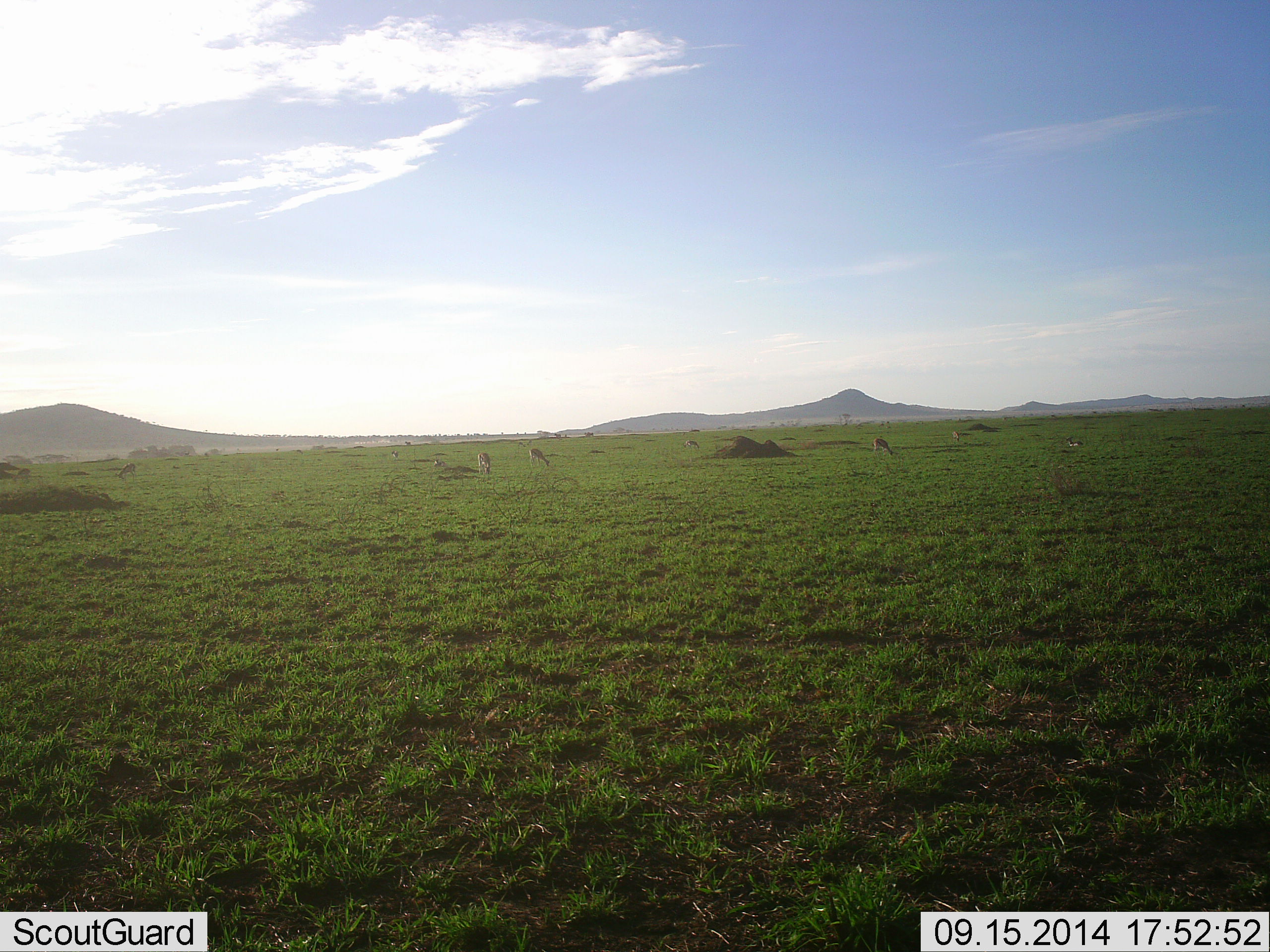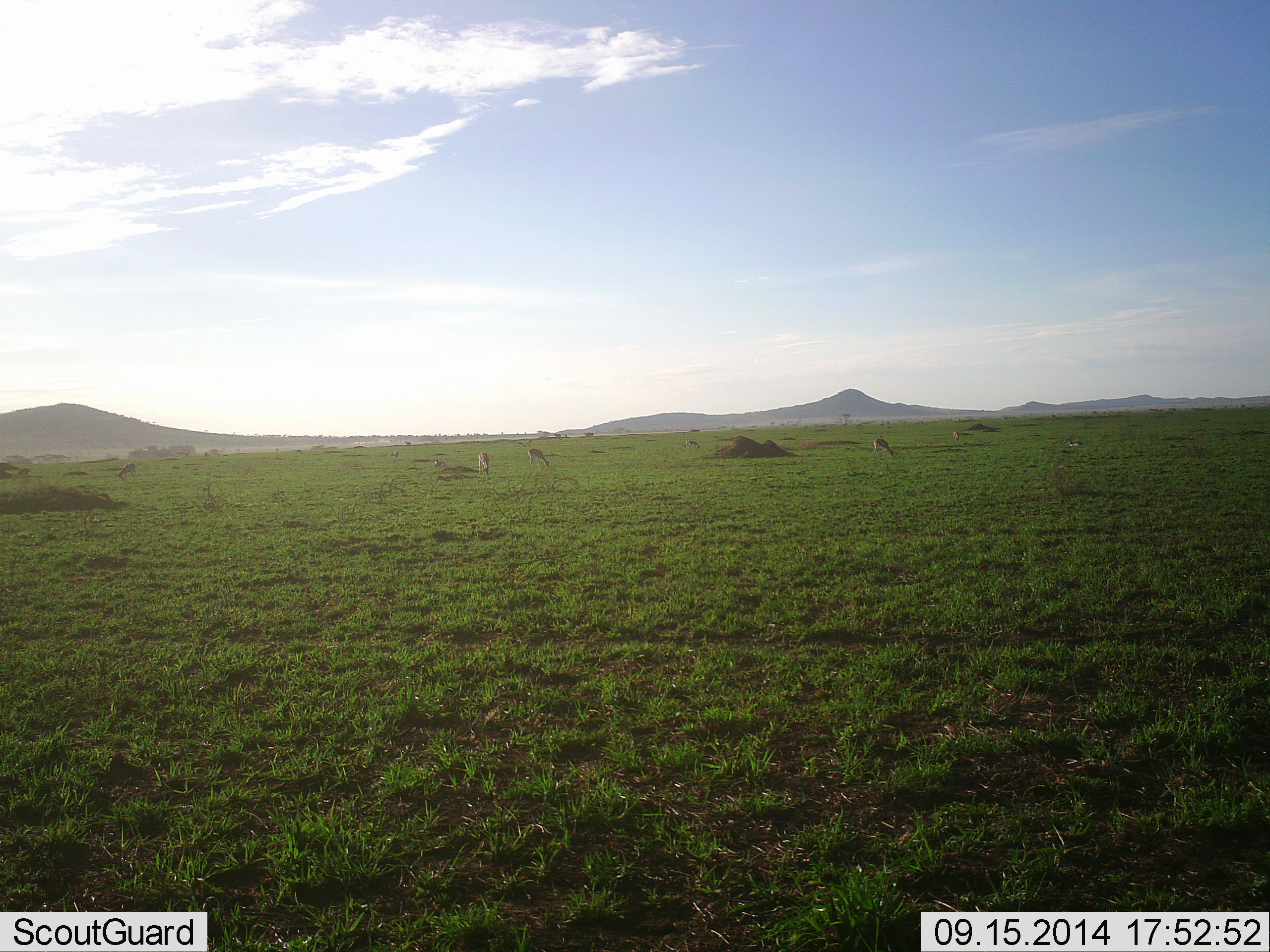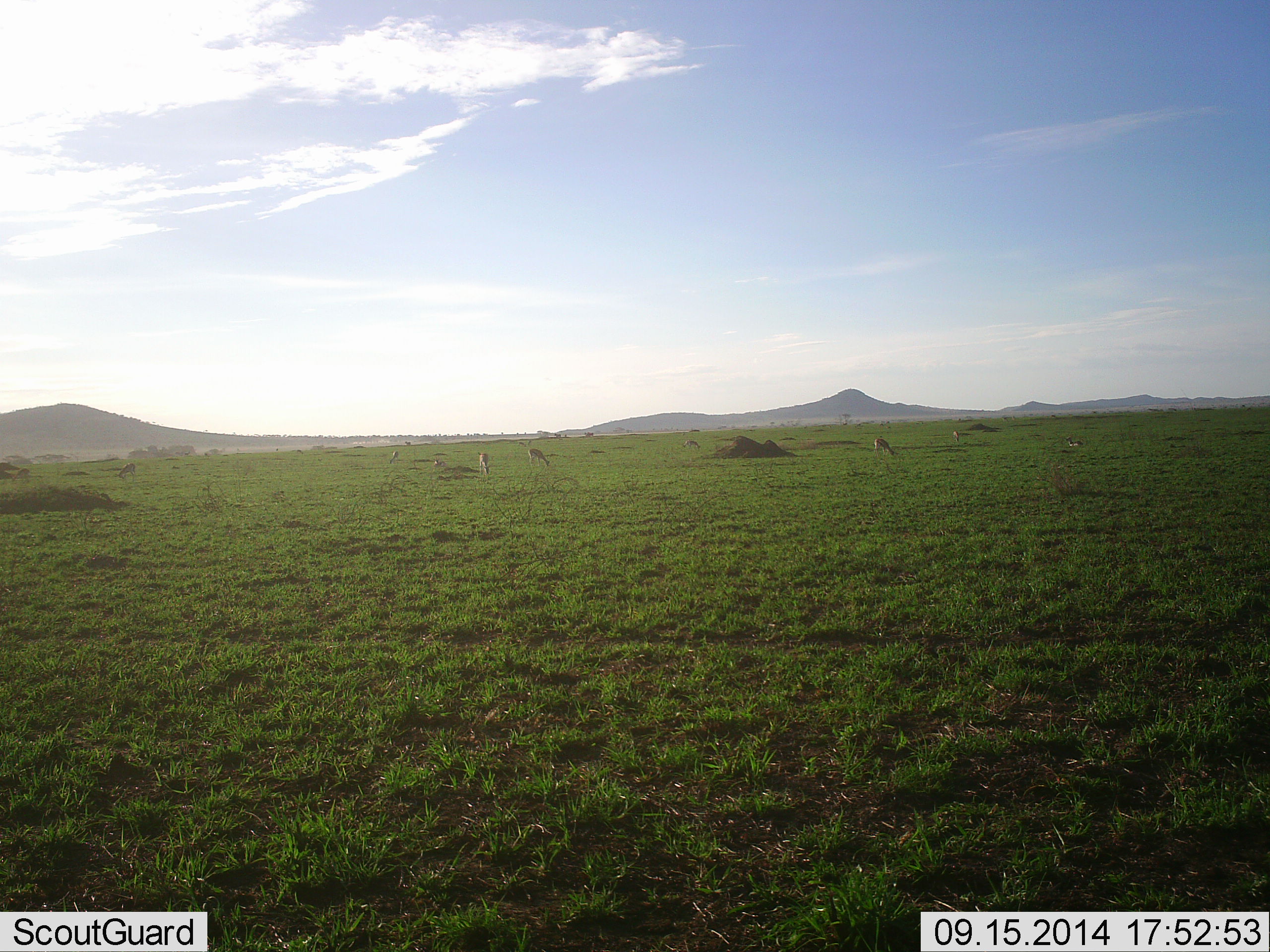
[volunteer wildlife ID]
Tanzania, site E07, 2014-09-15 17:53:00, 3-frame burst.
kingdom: Animalia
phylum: Chordata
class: Mammalia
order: Artiodactyla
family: Bovidae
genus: Eudorcas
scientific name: Eudorcas thomsonii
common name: thomson's gazelle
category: gazellethomsons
Gazellethomsons (thomson's gazelle) (Eudorcas thomsonii), count 7. Behavior (volunteer vote fractions): standing 30%, resting 0%, moving 20%, interacting 0%. Young present (vote fraction): 0%. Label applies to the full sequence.